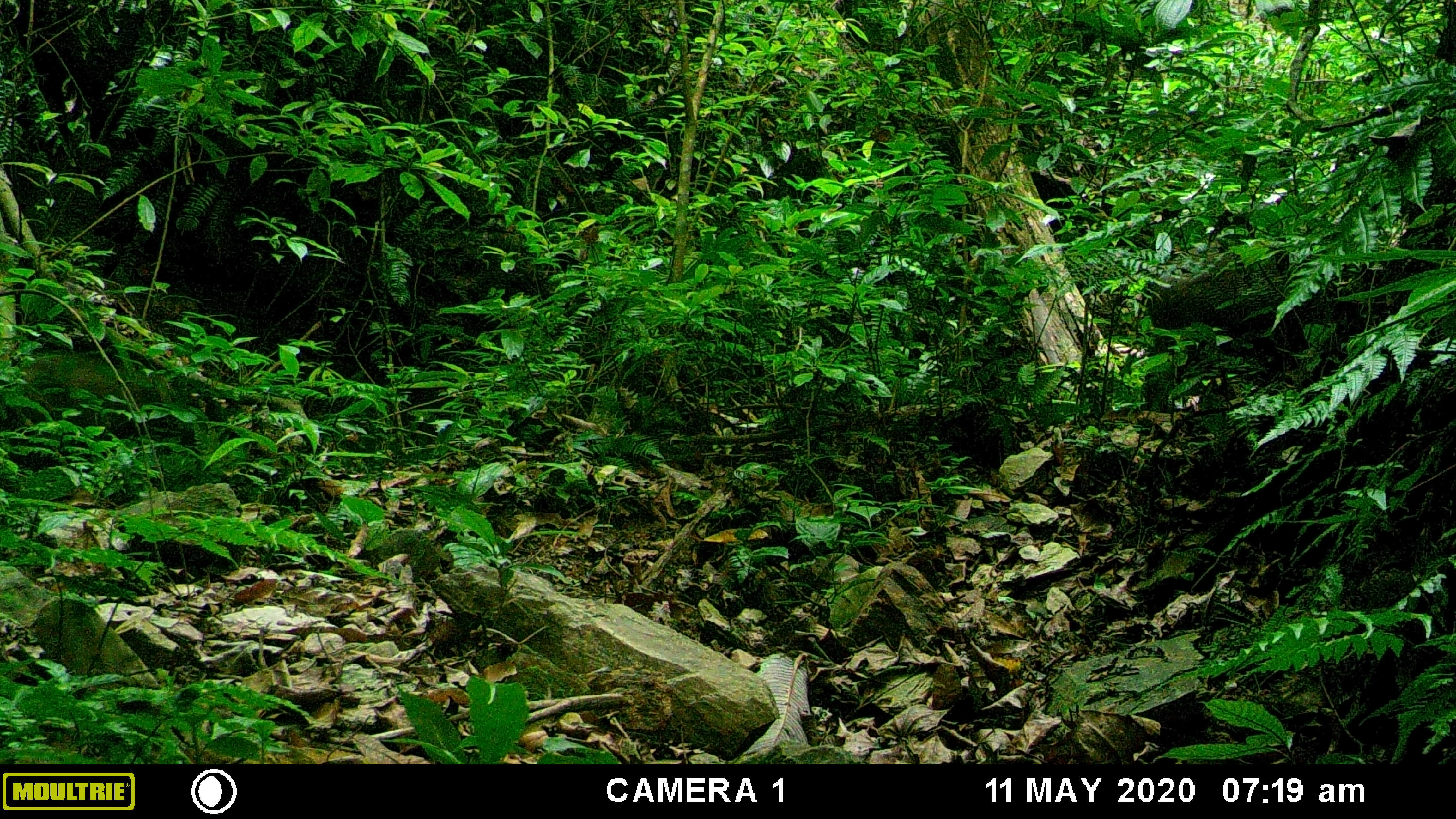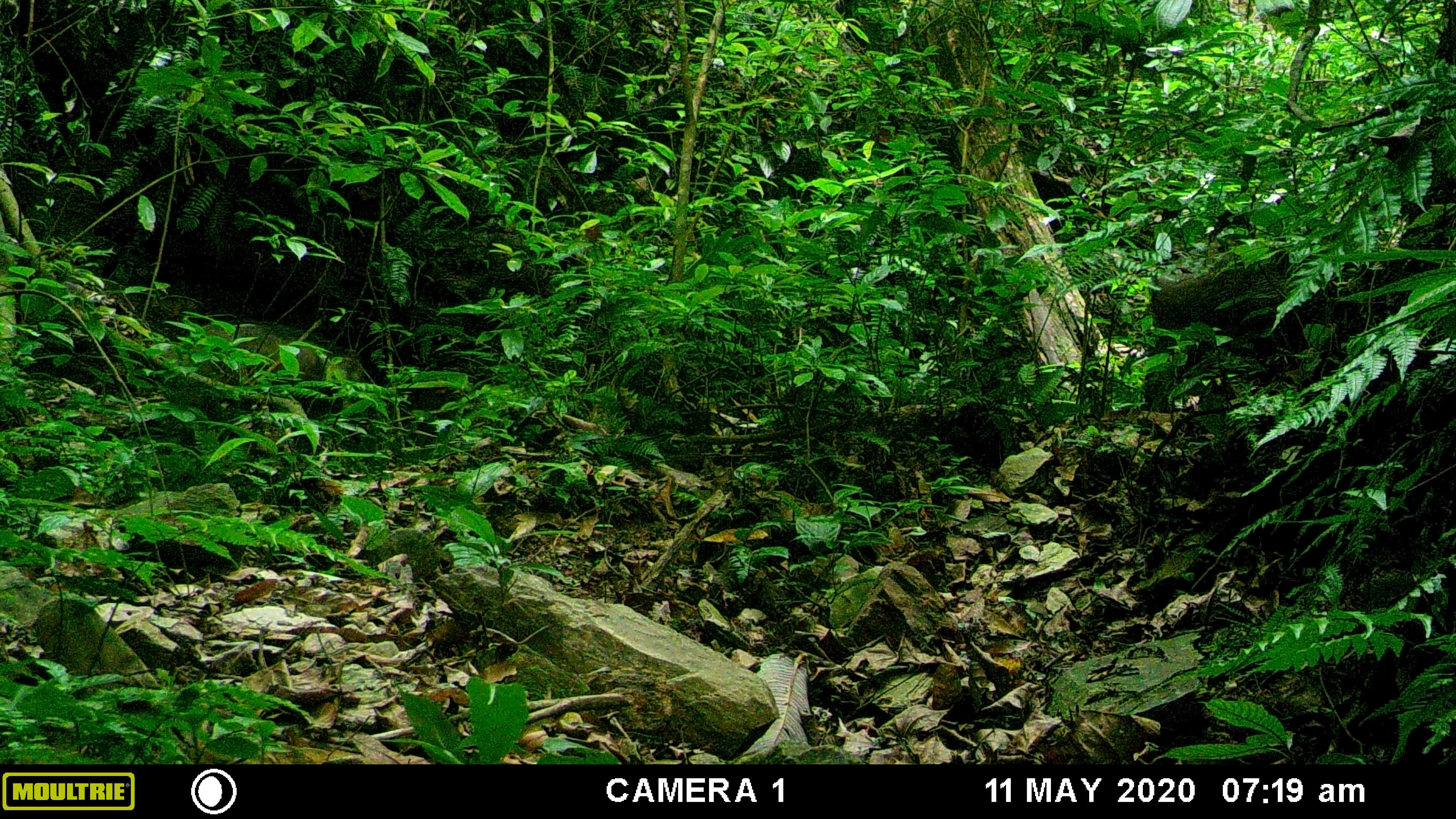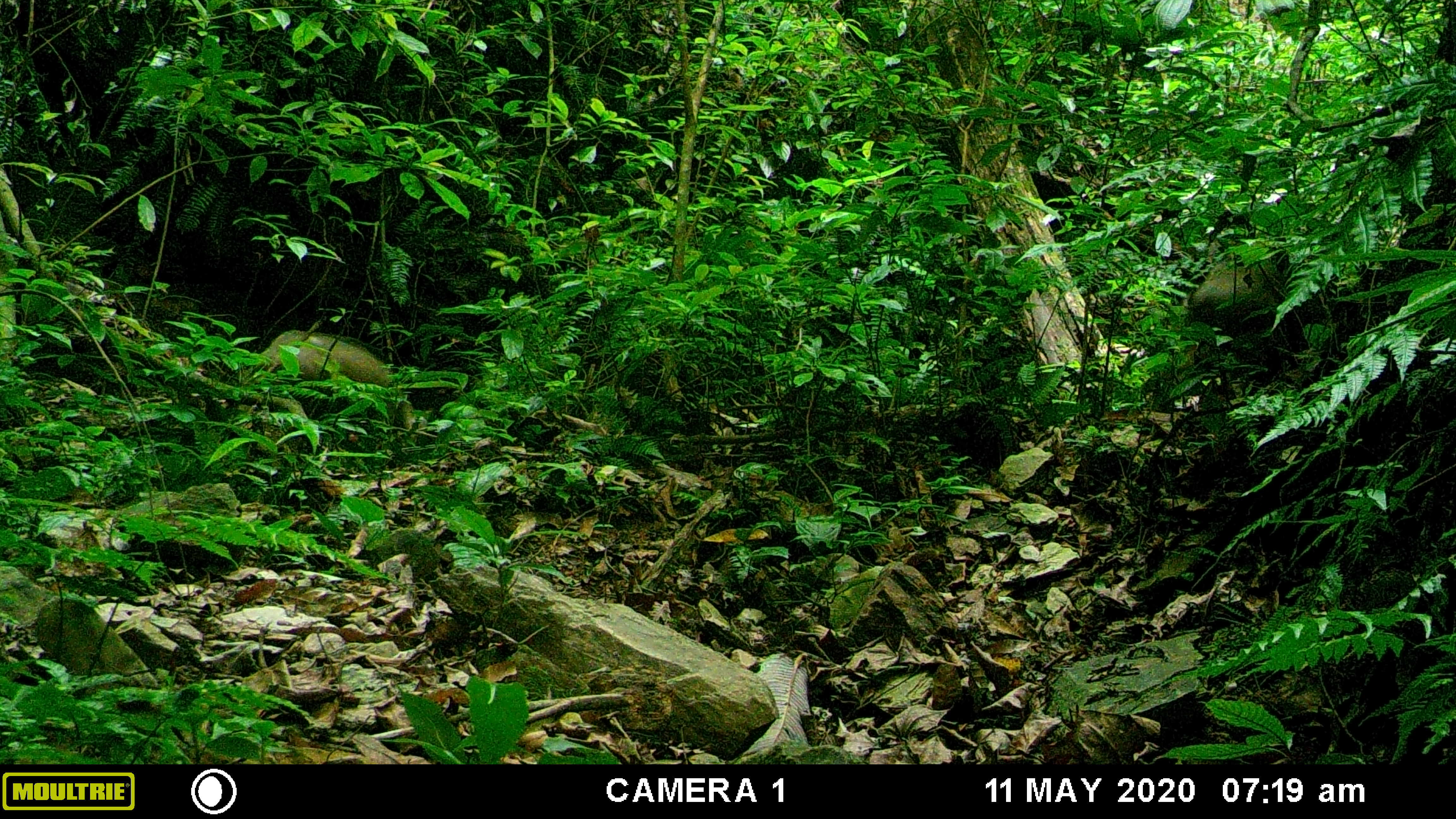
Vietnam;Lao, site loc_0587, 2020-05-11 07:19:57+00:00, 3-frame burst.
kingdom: Animalia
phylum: Chordata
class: Mammalia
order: Artiodactyla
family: Suidae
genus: Sus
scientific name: Sus scrofa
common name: eurasian wild pig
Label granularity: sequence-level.